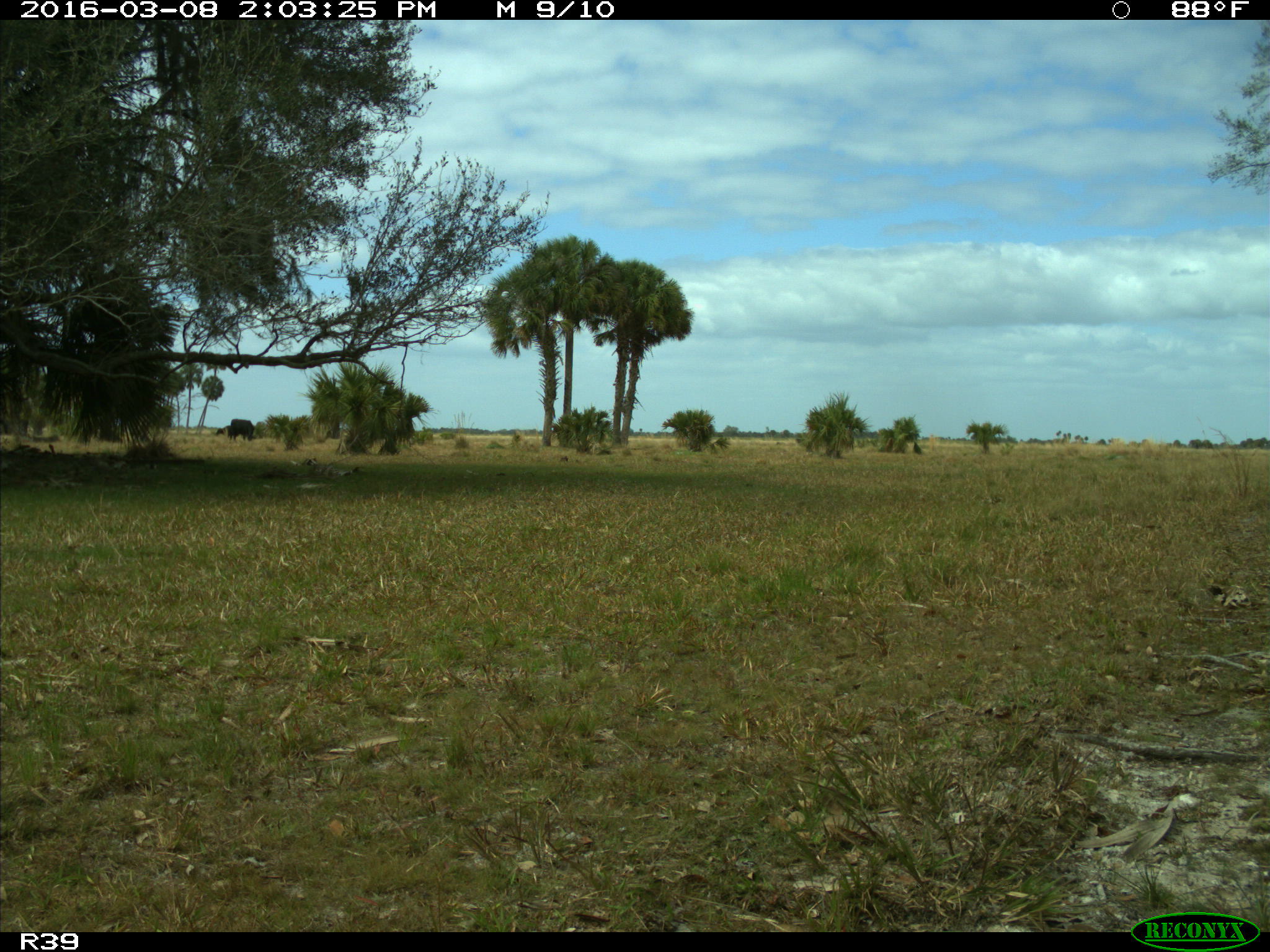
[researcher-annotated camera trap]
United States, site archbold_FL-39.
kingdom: Animalia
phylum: Chordata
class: Mammalia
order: Artiodactyla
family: Bovidae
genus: Bos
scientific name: Bos taurus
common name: domestic cow